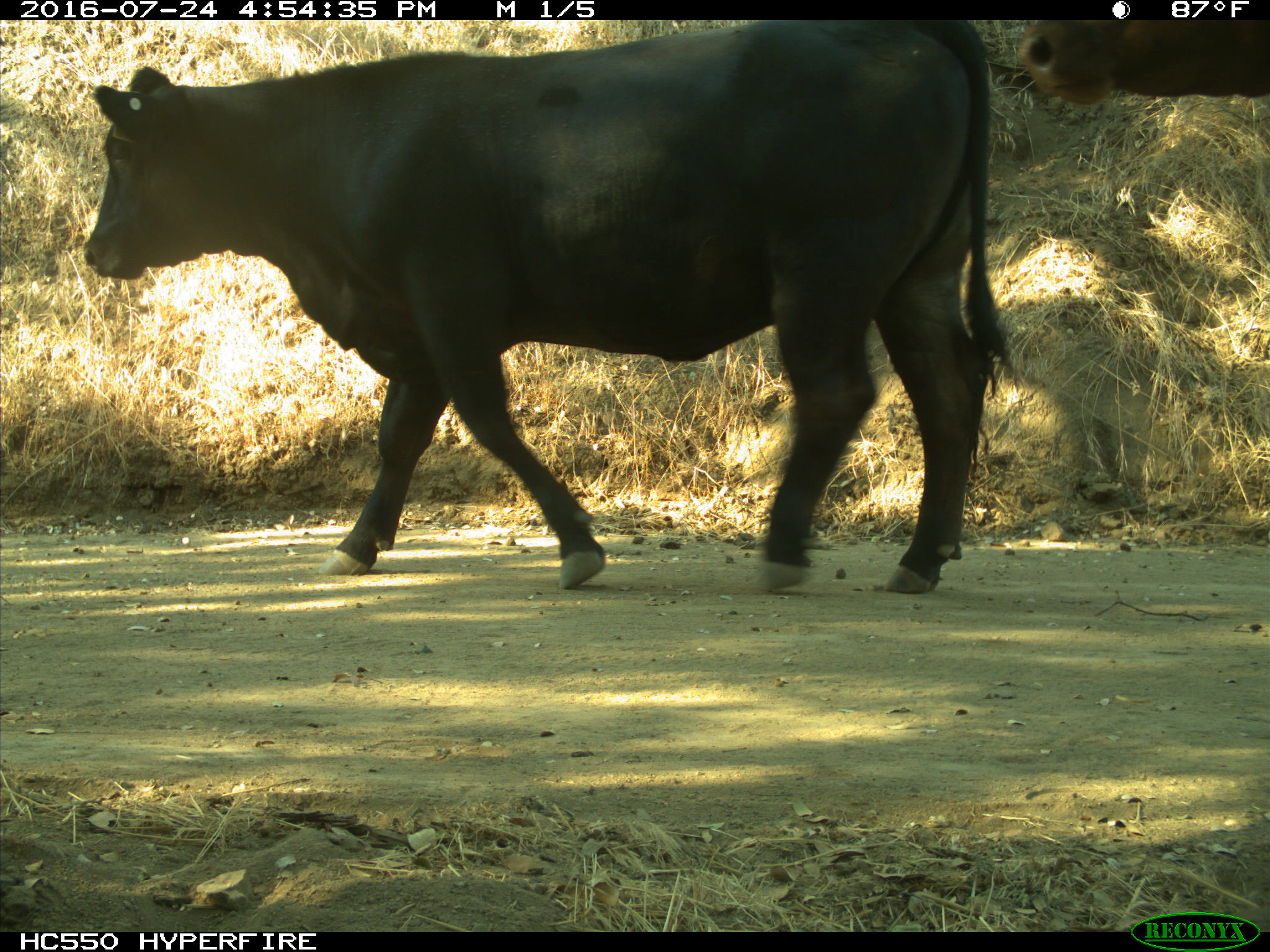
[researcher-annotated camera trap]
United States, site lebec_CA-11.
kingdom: Animalia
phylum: Chordata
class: Mammalia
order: Artiodactyla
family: Bovidae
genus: Bos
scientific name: Bos taurus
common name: domestic cow